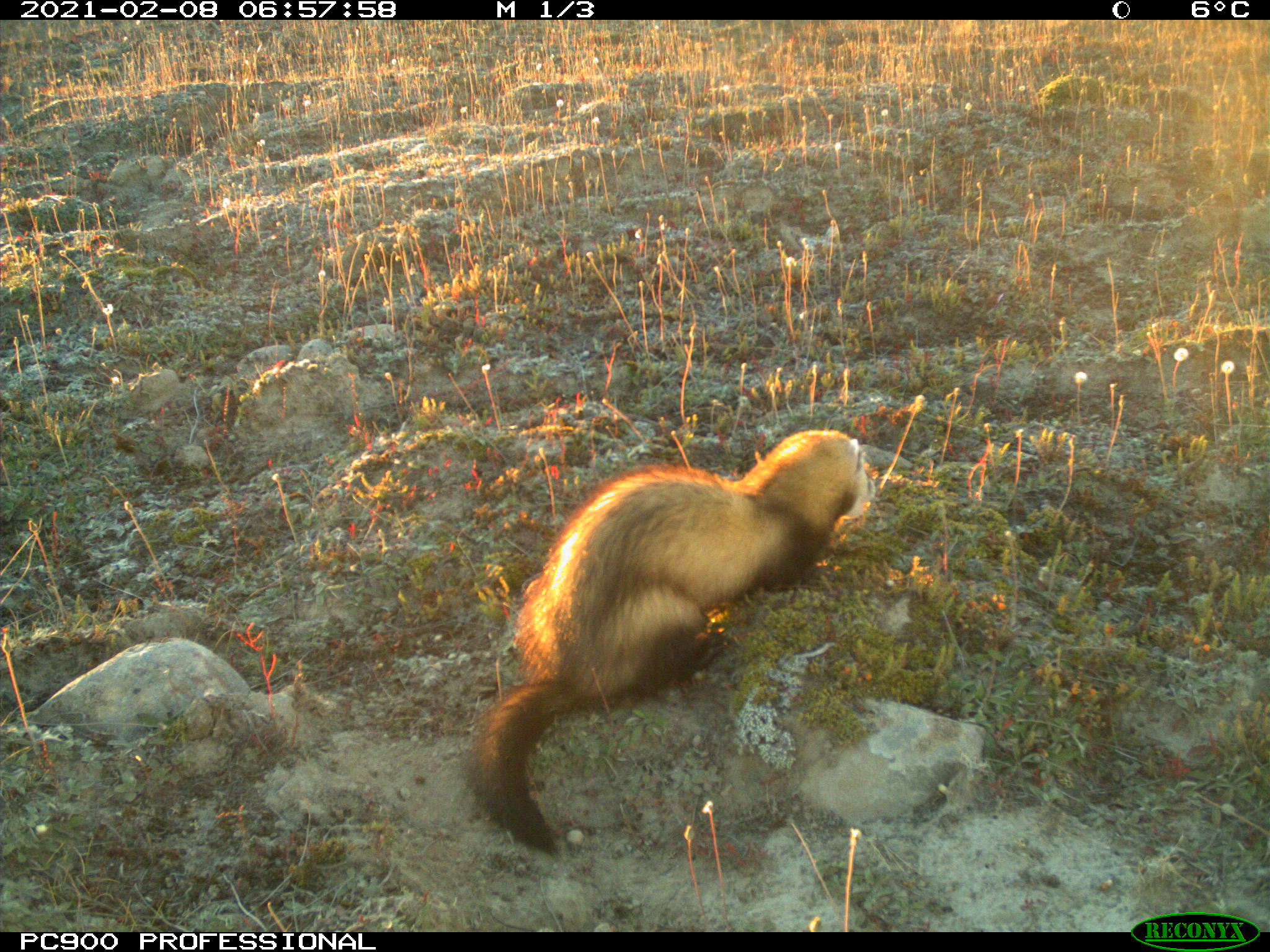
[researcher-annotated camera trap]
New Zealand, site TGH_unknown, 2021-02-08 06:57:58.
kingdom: Animalia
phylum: Chordata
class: Mammalia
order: Carnivora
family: Mustelidae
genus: Mustela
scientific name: Mustela furo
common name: ferret